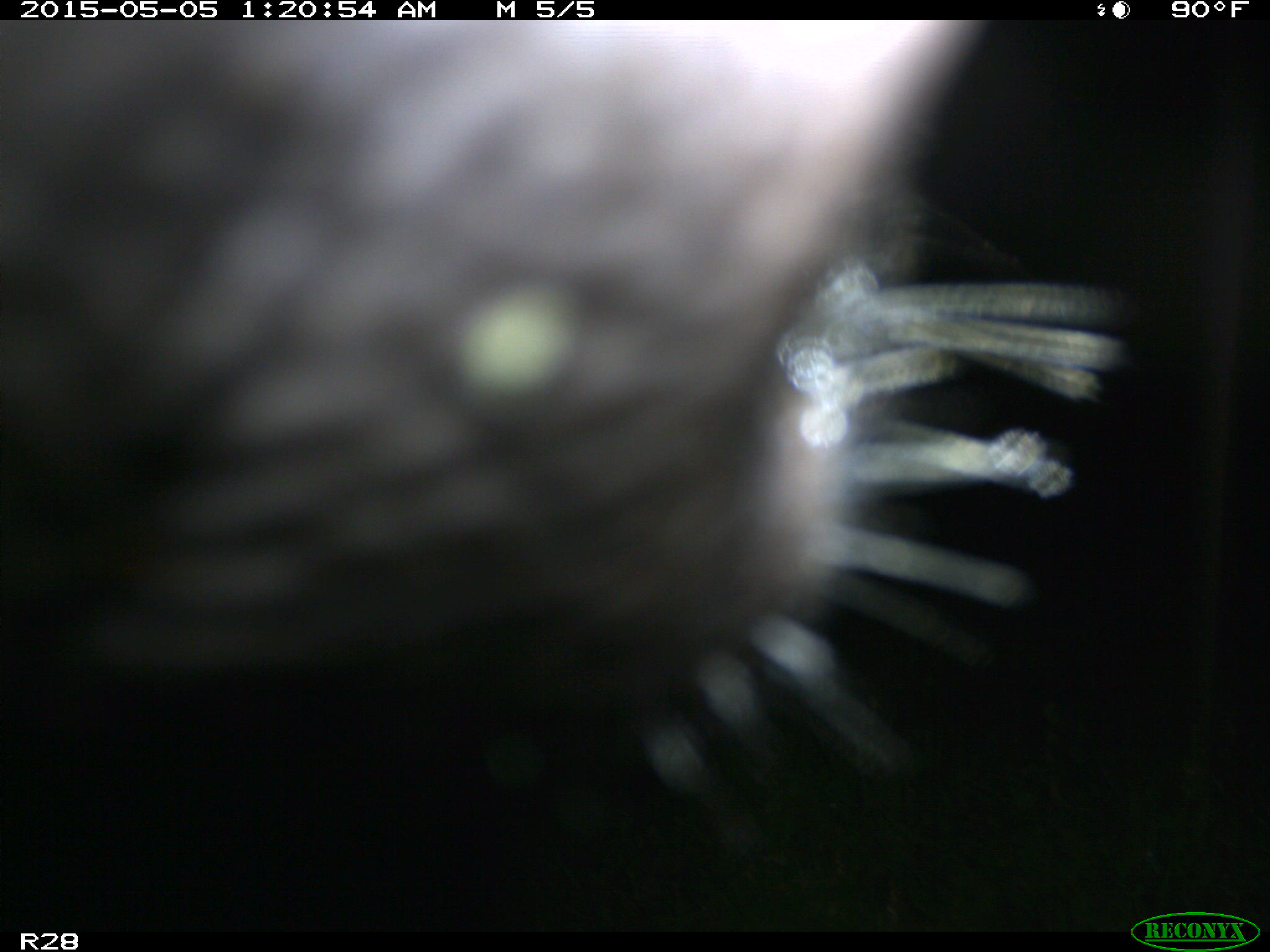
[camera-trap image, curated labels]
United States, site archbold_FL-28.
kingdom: Animalia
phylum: Chordata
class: Mammalia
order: Artiodactyla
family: Bovidae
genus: Bos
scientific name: Bos taurus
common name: domestic cow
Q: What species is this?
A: Bos taurus (domestic cow).